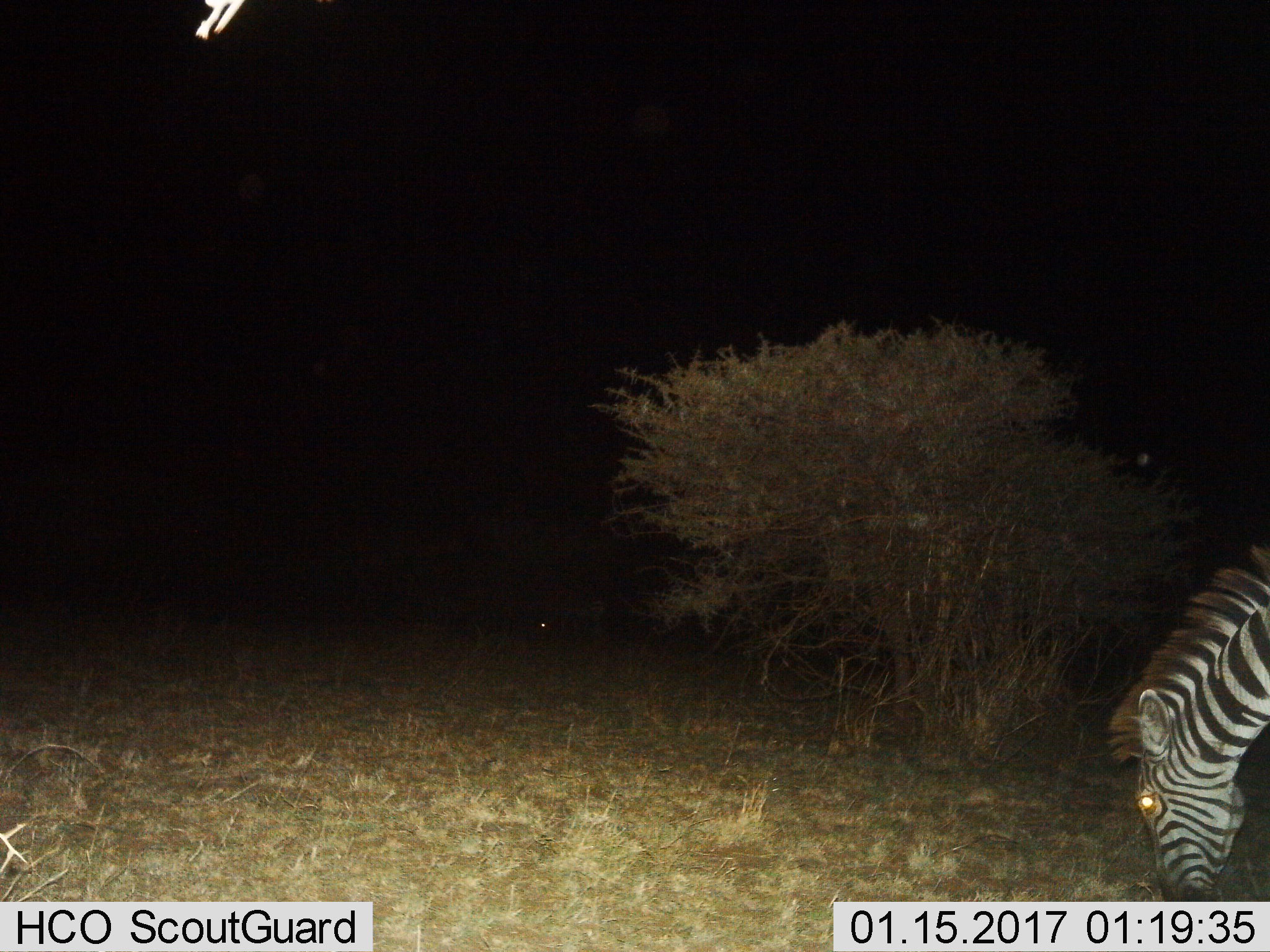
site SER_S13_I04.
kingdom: Animalia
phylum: Chordata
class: Mammalia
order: Perissodactyla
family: Equidae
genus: Equus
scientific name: Equus quagga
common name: plains zebra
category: zebraplains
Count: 1.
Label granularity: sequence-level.